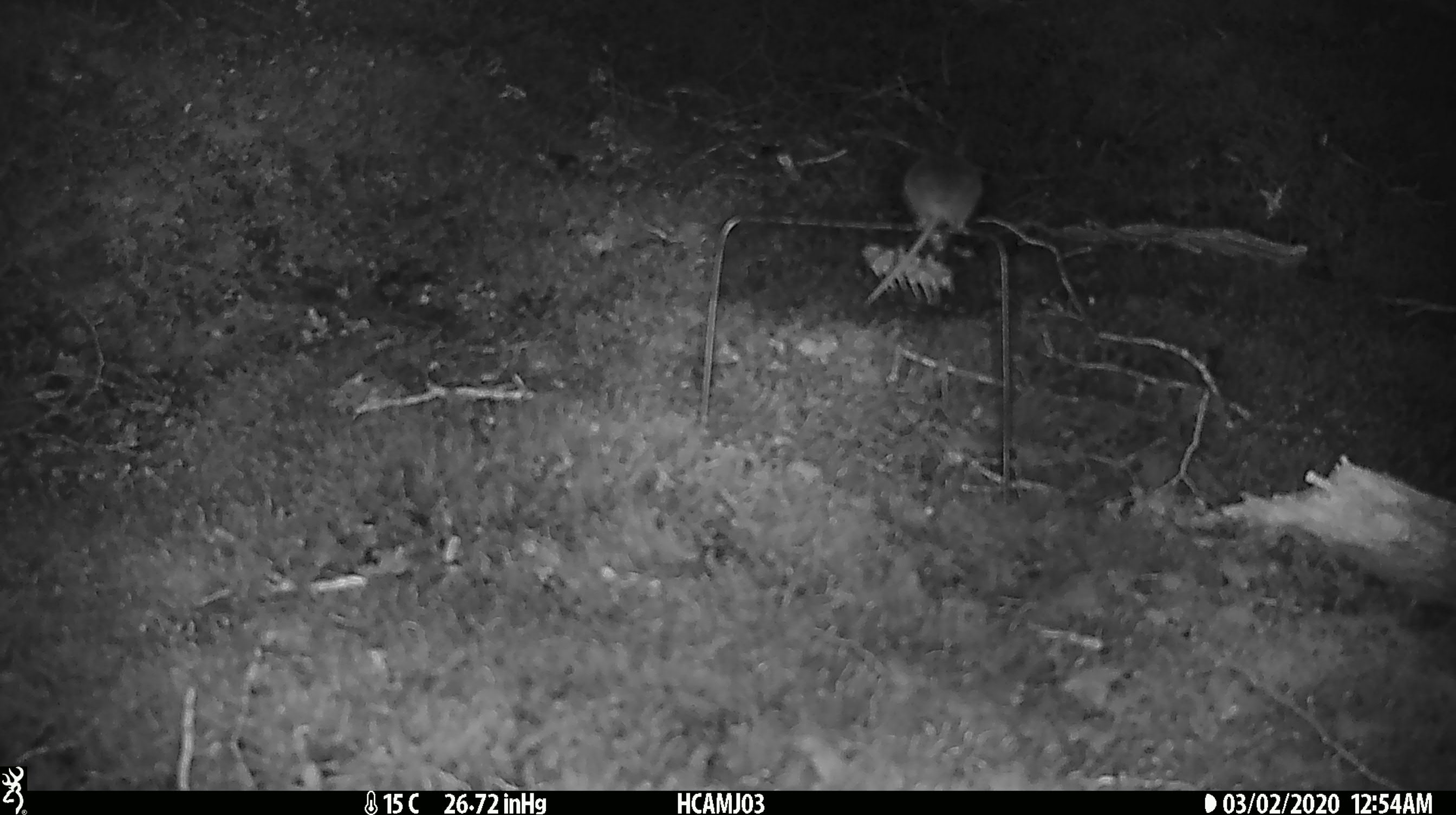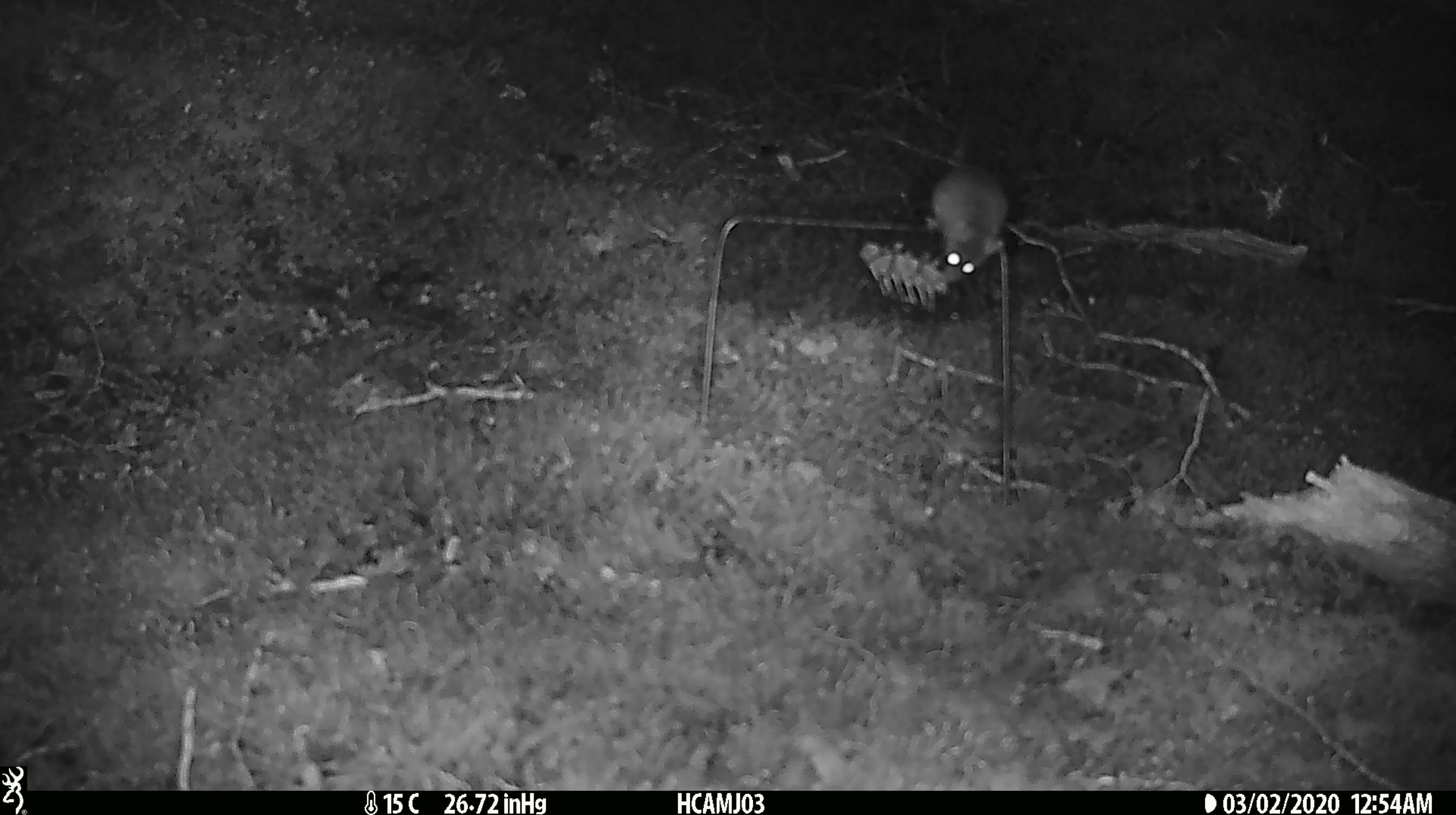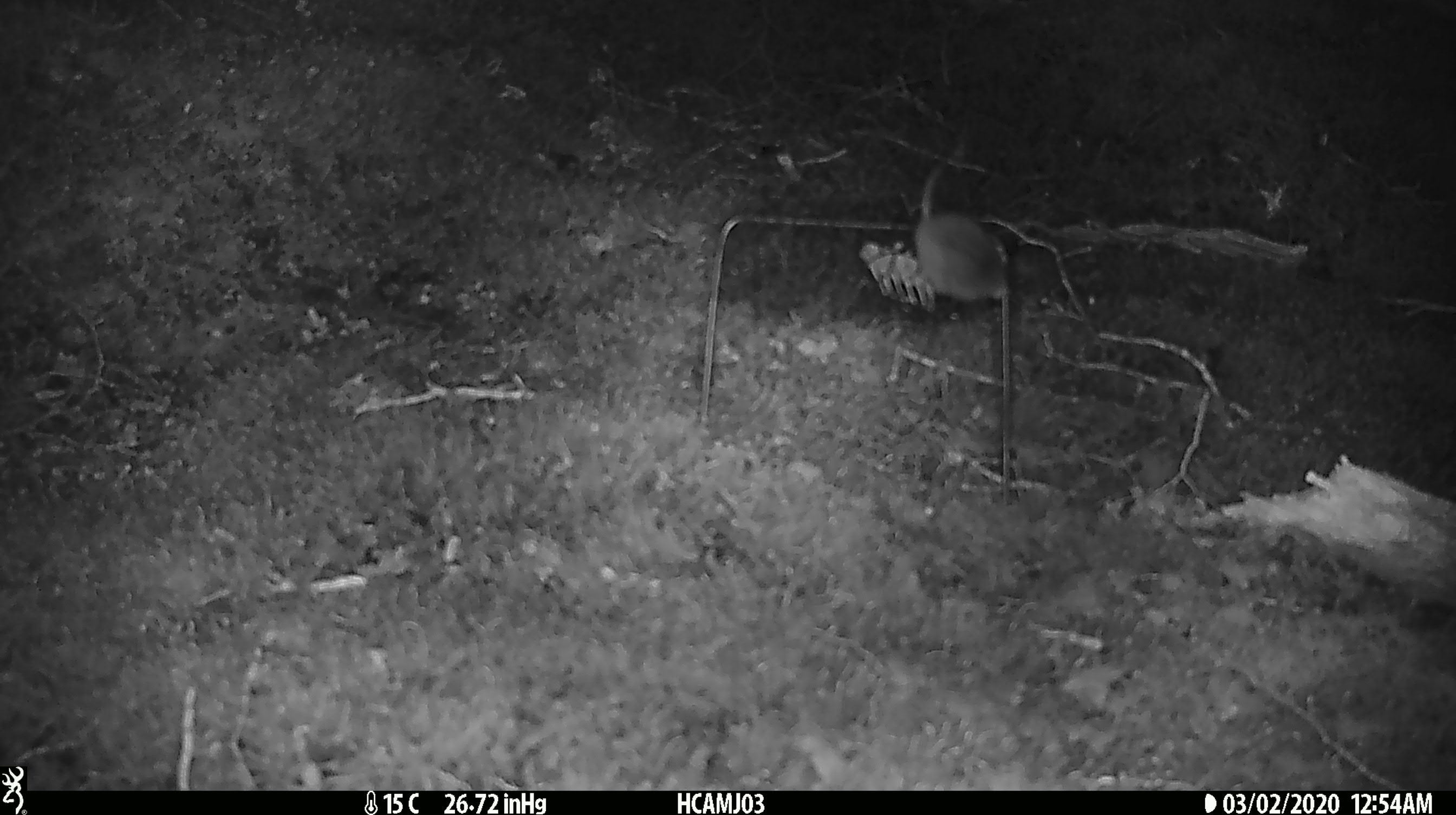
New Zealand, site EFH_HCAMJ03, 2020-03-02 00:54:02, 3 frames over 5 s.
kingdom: Animalia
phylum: Chordata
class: Mammalia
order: Rodentia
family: Muridae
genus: Mus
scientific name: Mus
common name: mouse